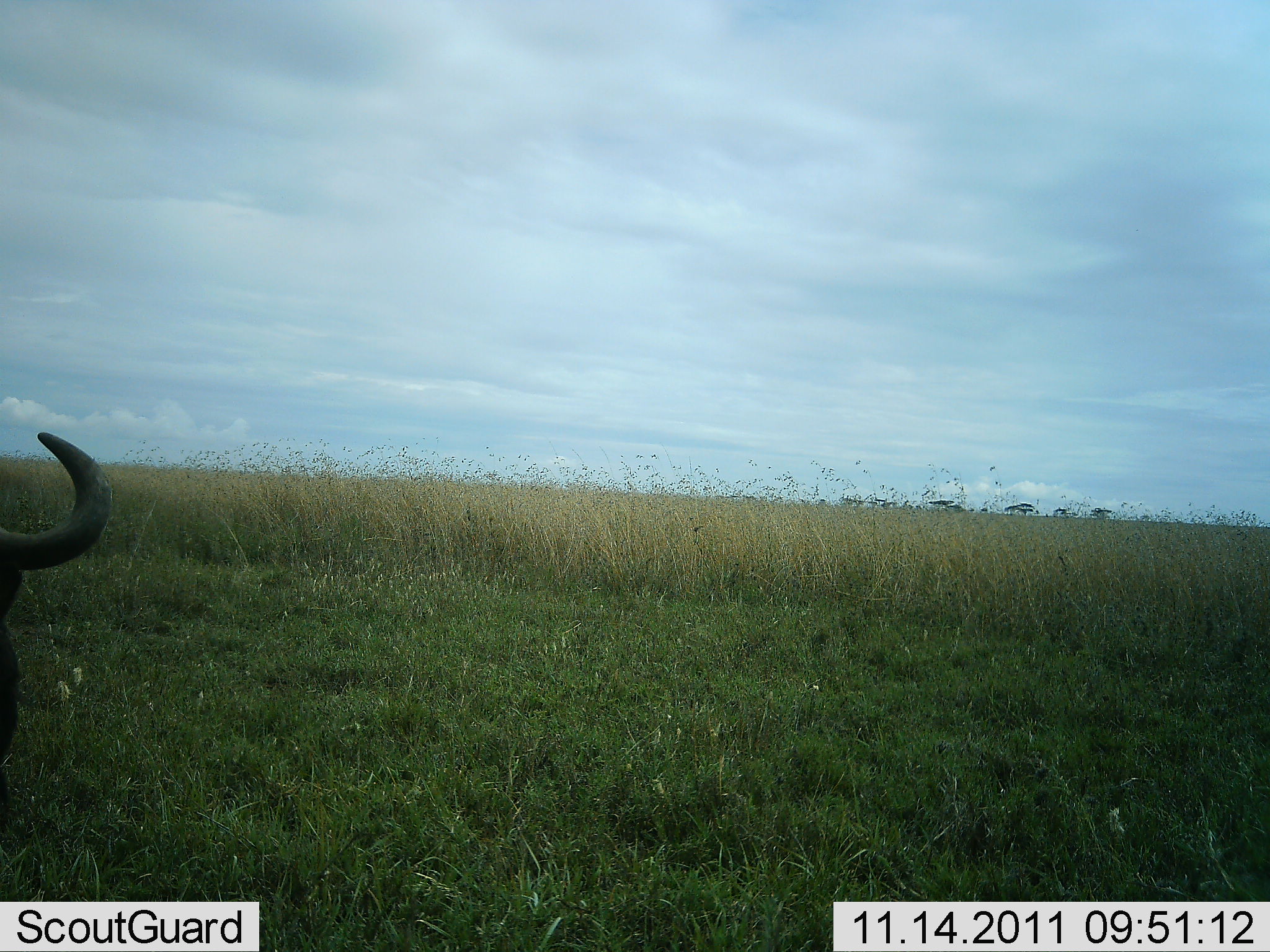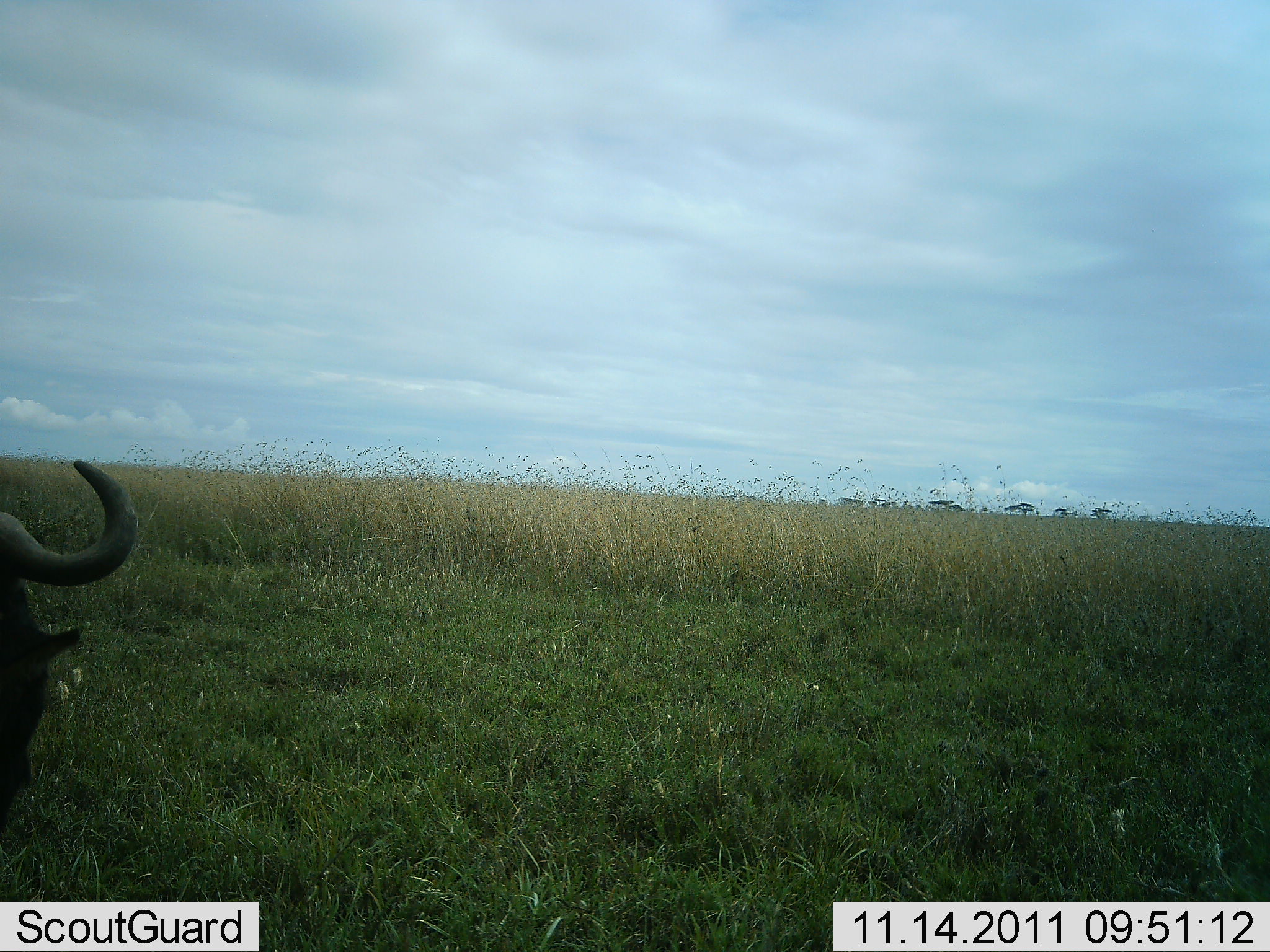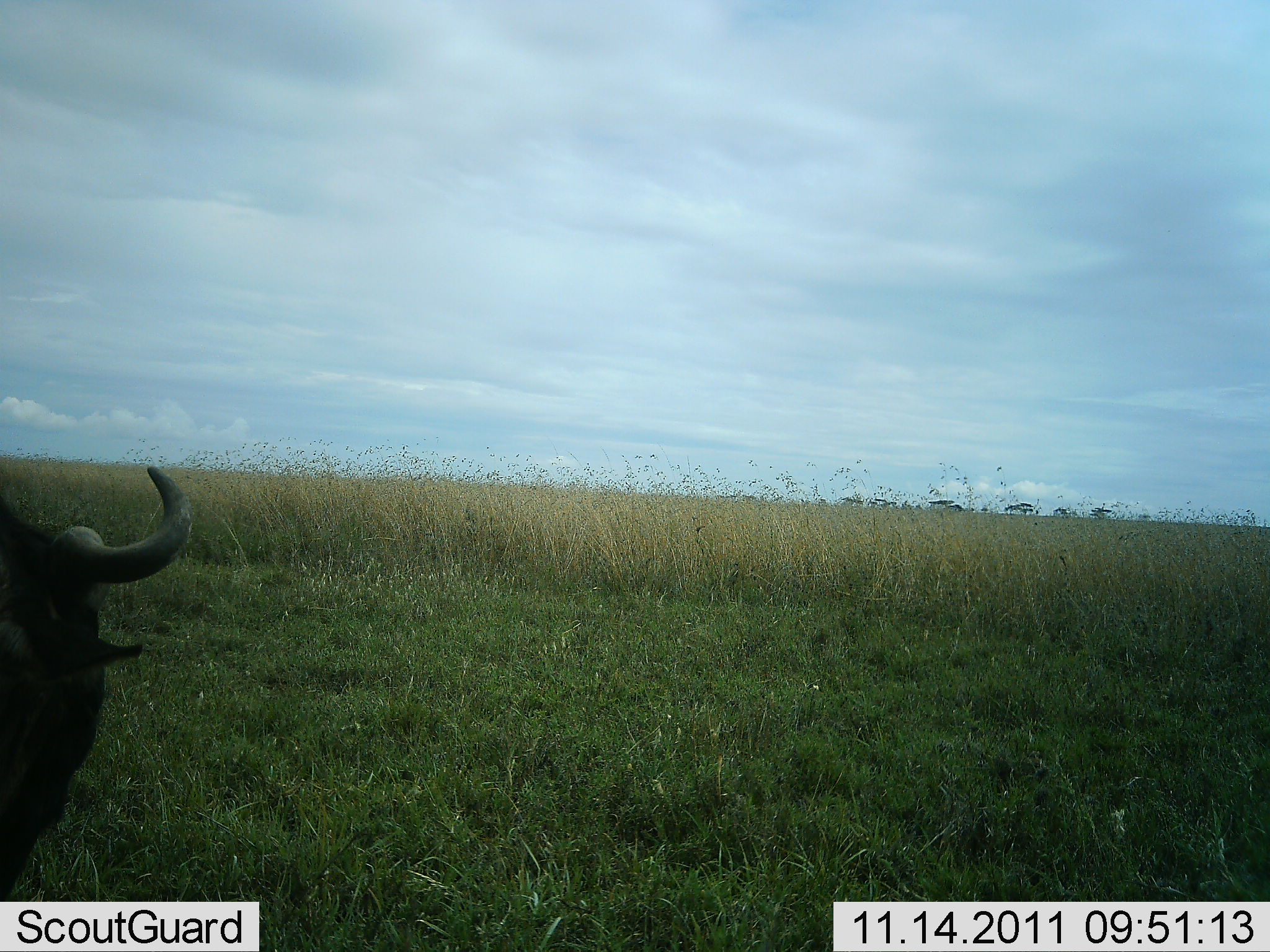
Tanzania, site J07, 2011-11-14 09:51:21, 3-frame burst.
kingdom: Animalia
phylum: Chordata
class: Mammalia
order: Artiodactyla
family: Bovidae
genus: Connochaetes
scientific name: Connochaetes taurinus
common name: blue wildebeest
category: wildebeest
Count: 1.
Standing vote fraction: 45%.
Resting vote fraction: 0%.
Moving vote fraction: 55%.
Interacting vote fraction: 0%.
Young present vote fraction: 0%.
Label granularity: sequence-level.